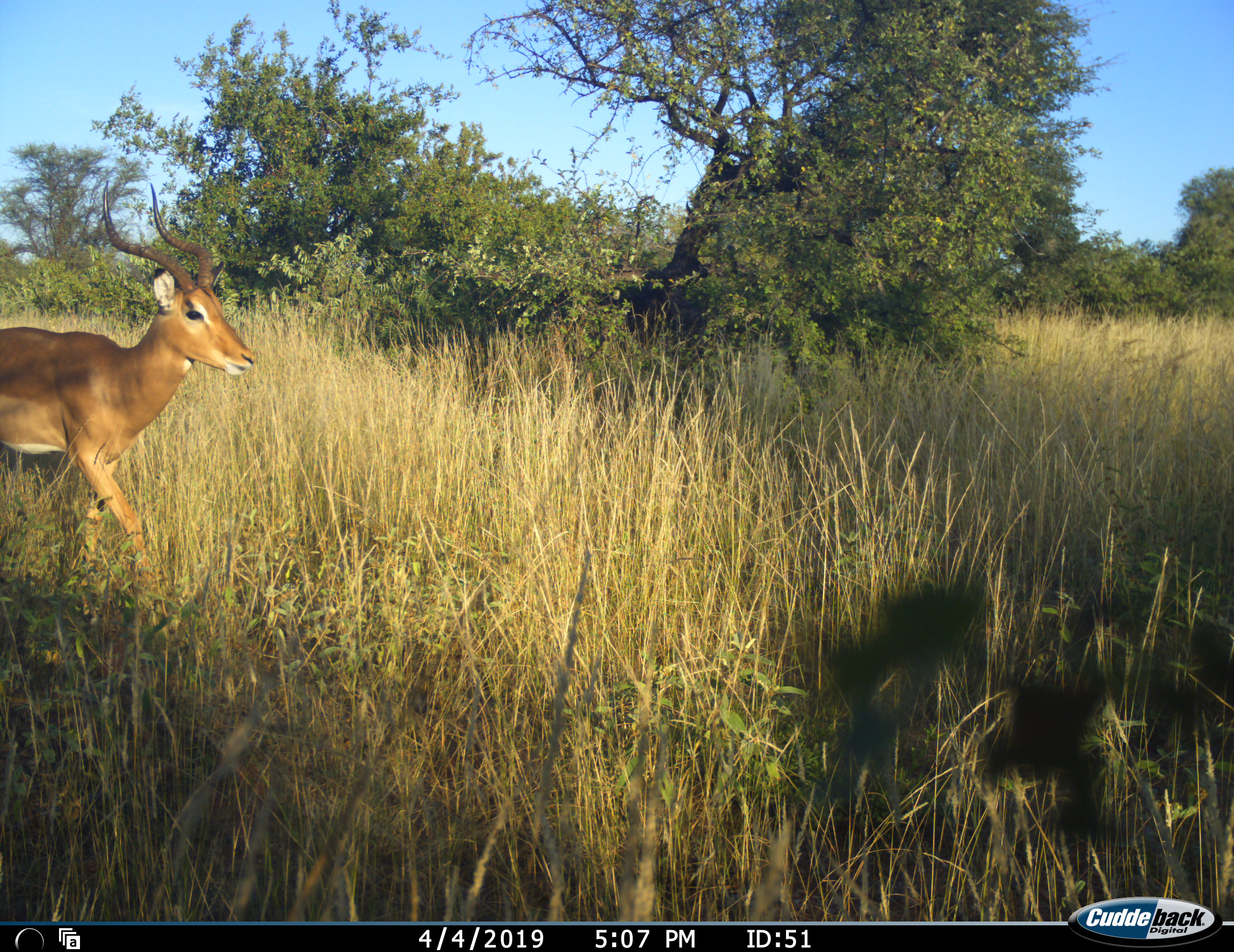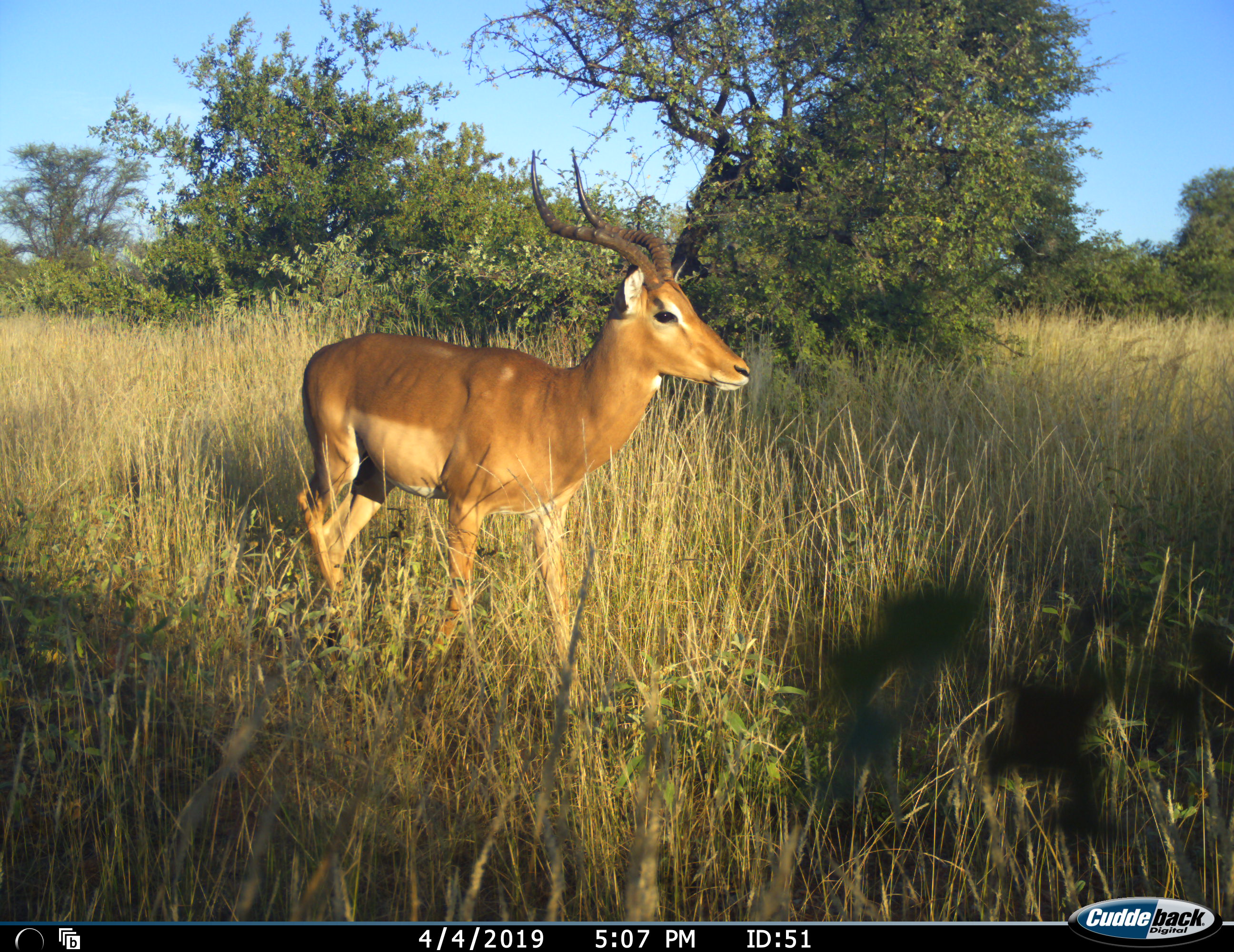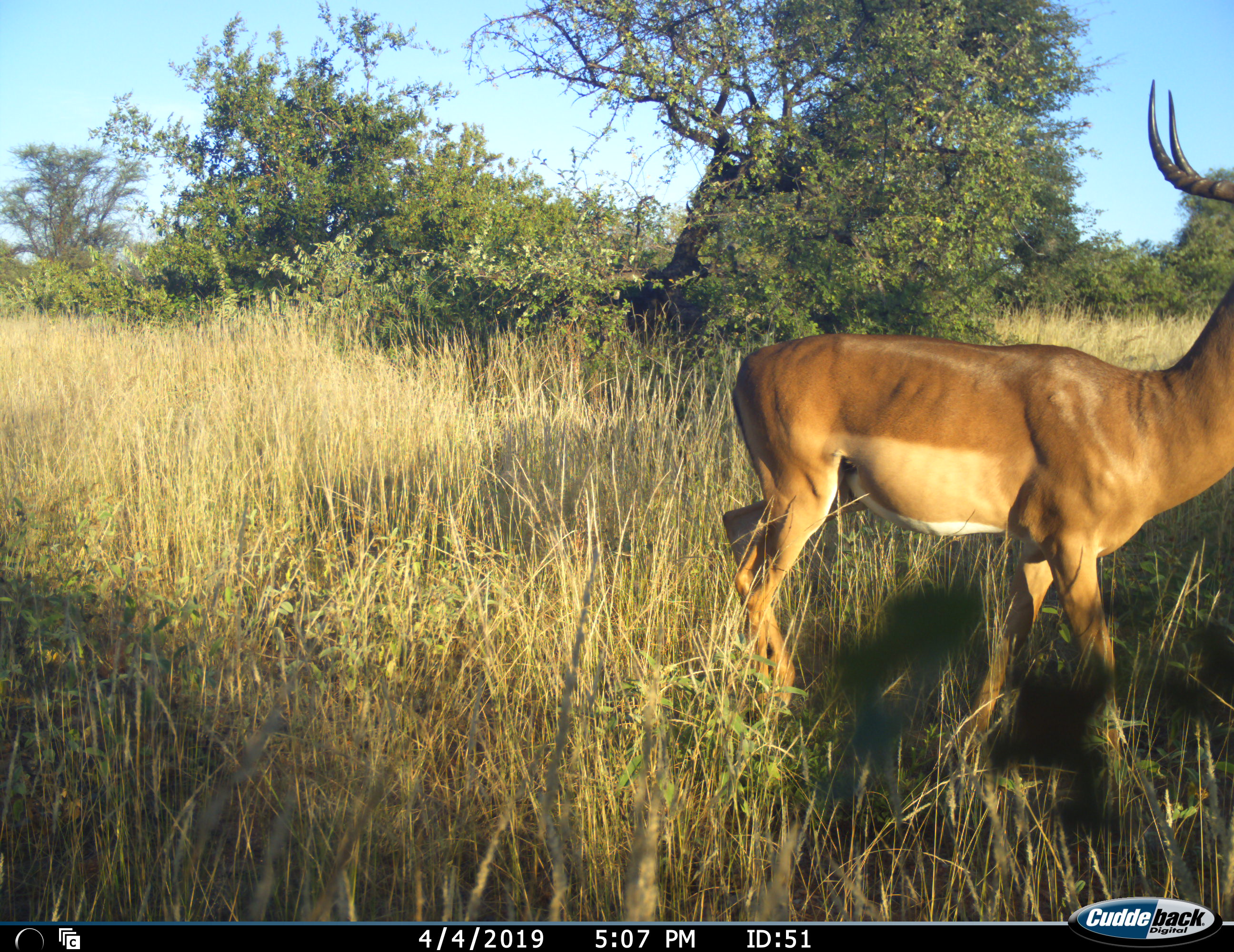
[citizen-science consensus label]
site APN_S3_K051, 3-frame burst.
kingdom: Animalia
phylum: Chordata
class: Mammalia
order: Artiodactyla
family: Bovidae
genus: Aepyceros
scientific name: Aepyceros melampus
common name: impala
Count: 1.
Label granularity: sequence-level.